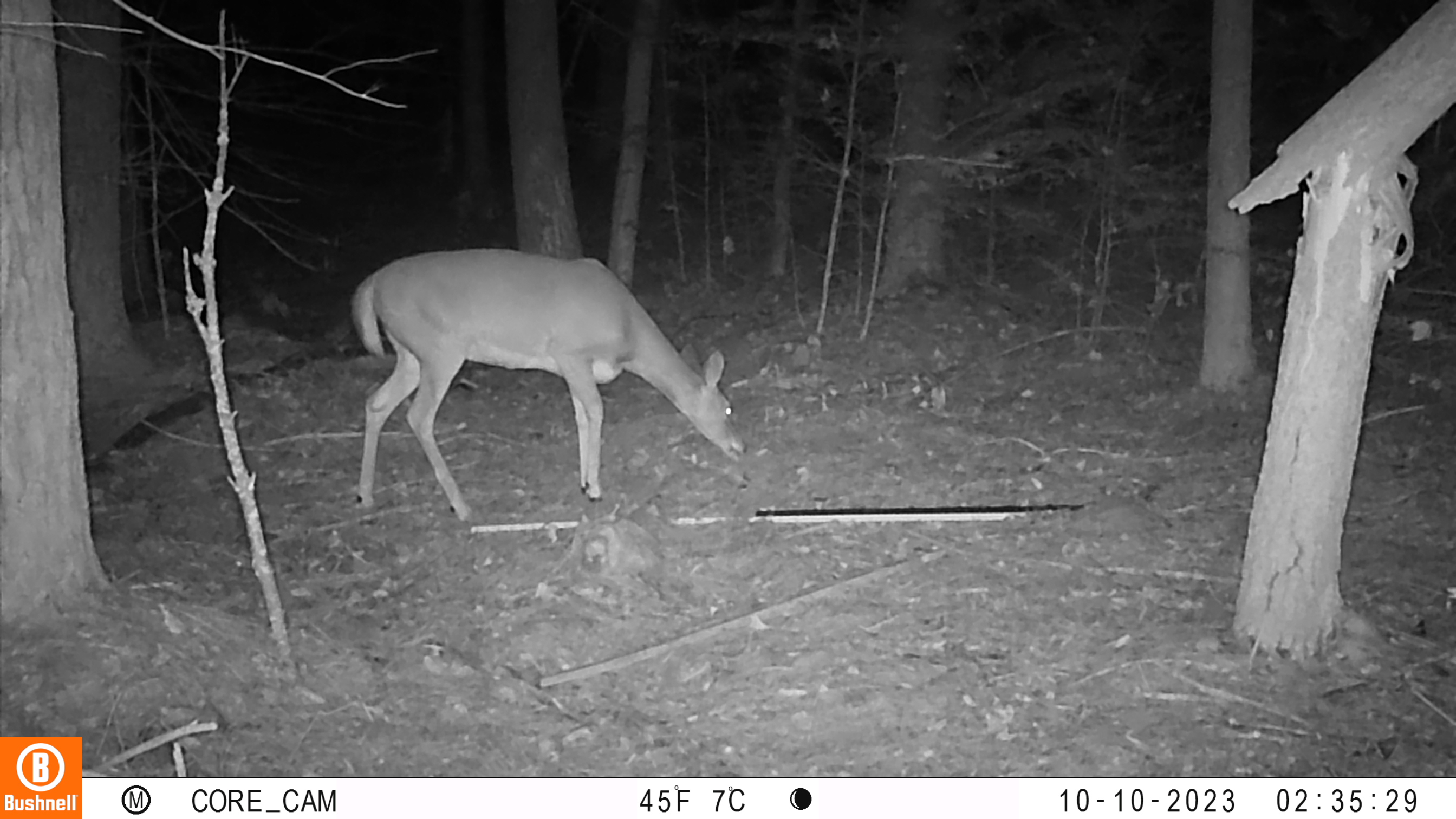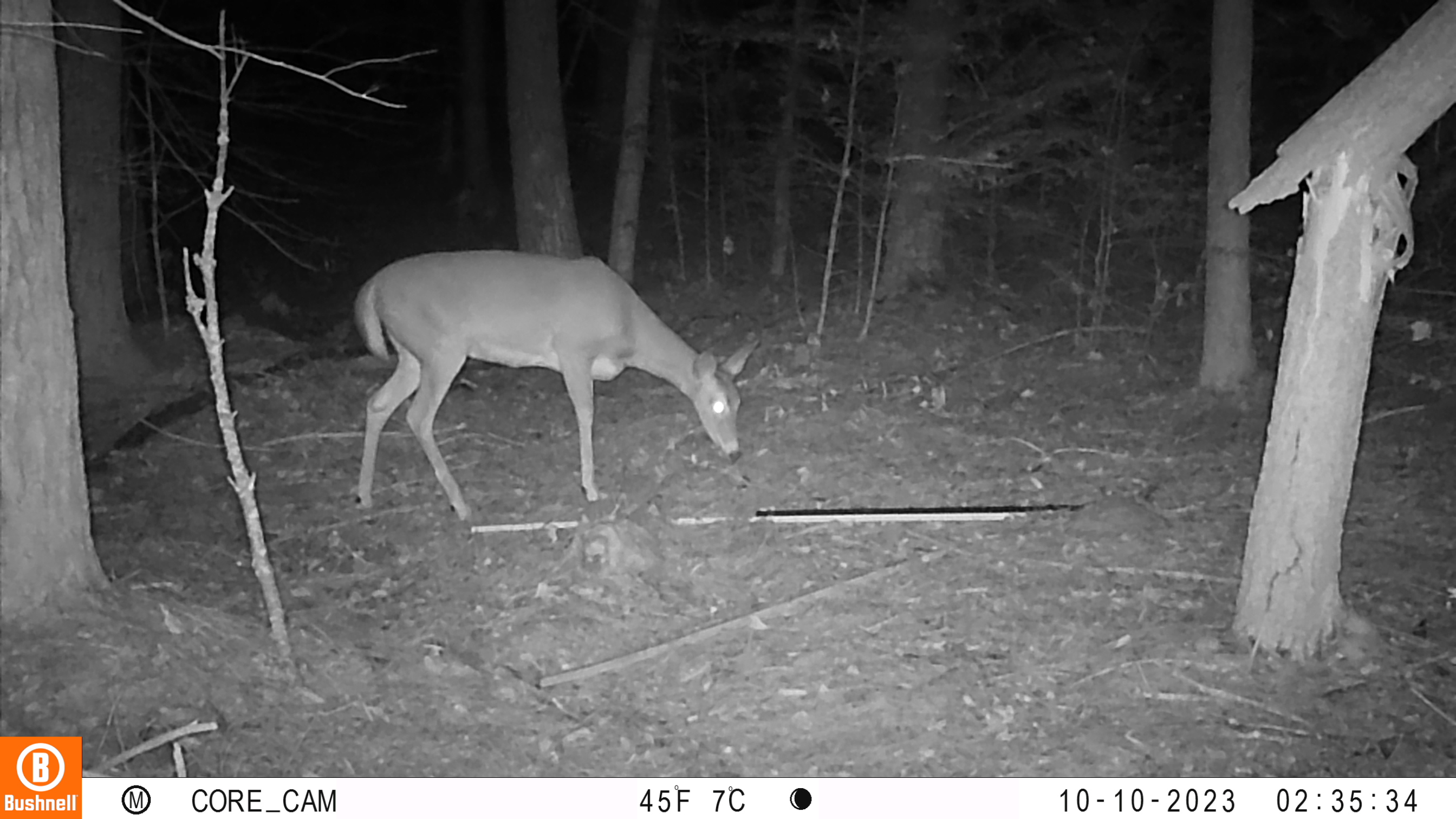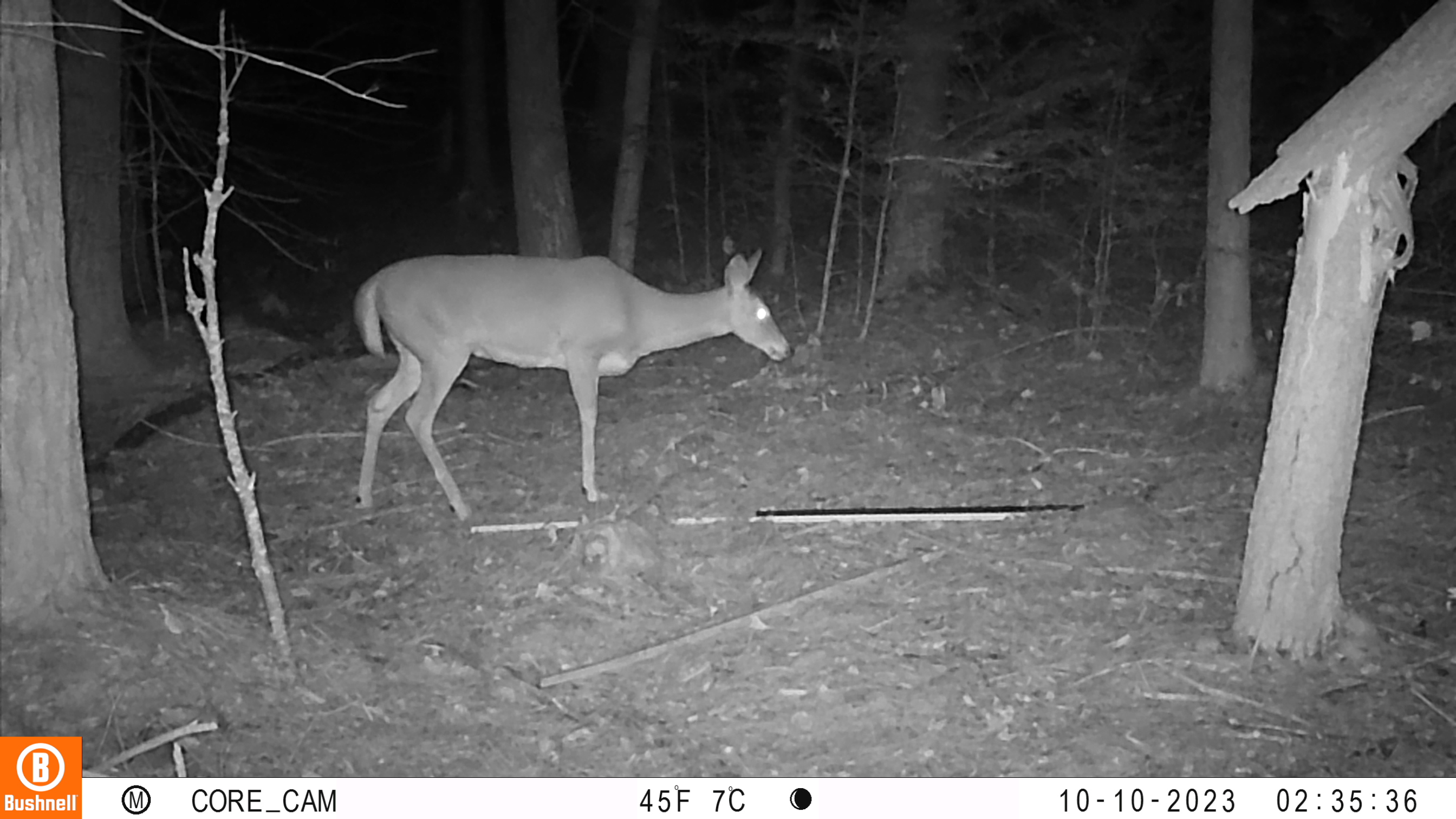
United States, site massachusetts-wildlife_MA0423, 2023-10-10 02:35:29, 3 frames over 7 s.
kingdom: Animalia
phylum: Chordata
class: Mammalia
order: Artiodactyla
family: Cervidae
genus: Odocoileus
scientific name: Odocoileus virginianus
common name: white-tailed deer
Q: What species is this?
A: White-tailed deer (Odocoileus virginianus).